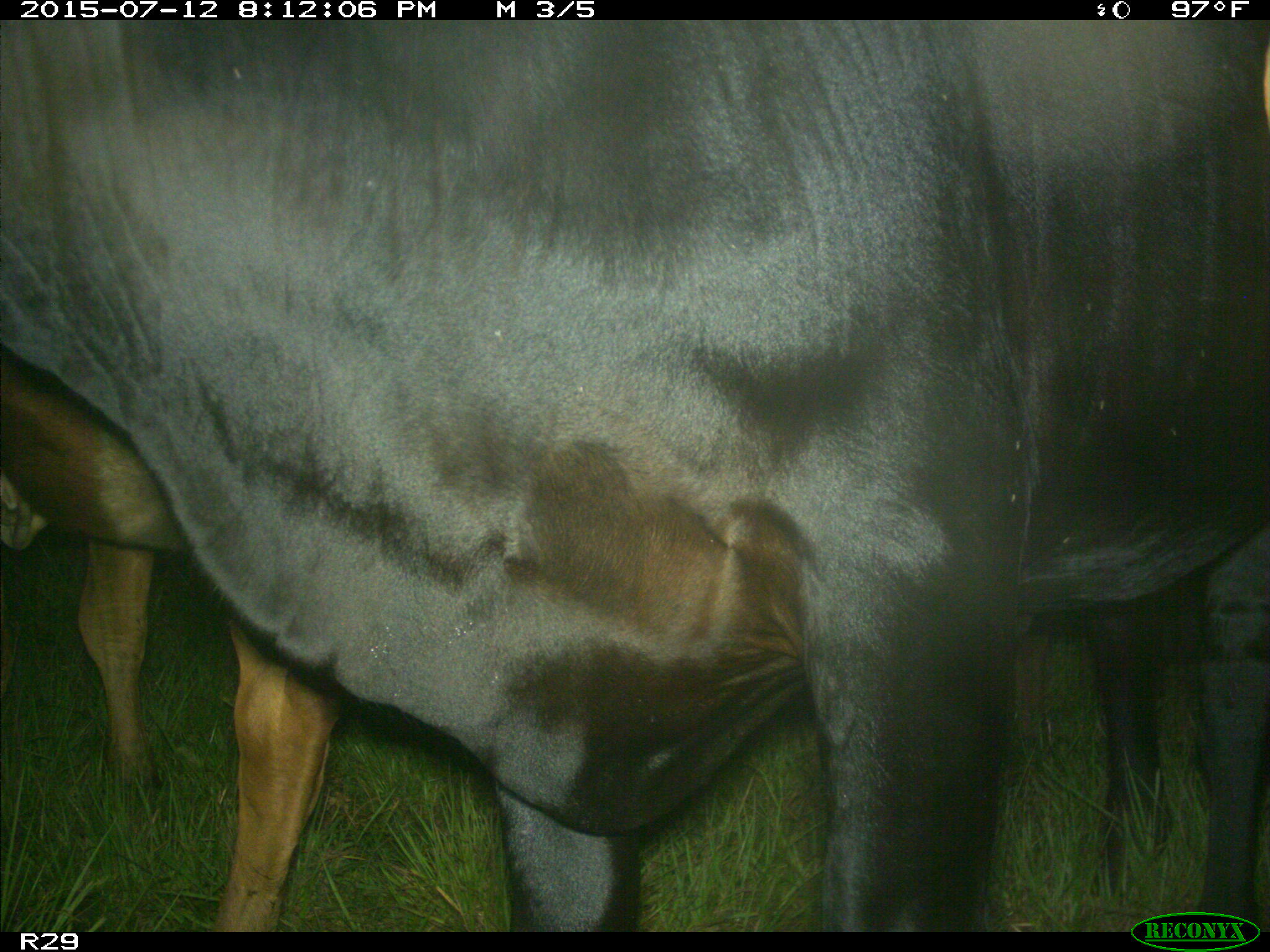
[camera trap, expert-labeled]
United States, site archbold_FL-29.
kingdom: Animalia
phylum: Chordata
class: Mammalia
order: Artiodactyla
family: Bovidae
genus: Bos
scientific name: Bos taurus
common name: domestic cow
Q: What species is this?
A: Bos taurus (domestic cow).